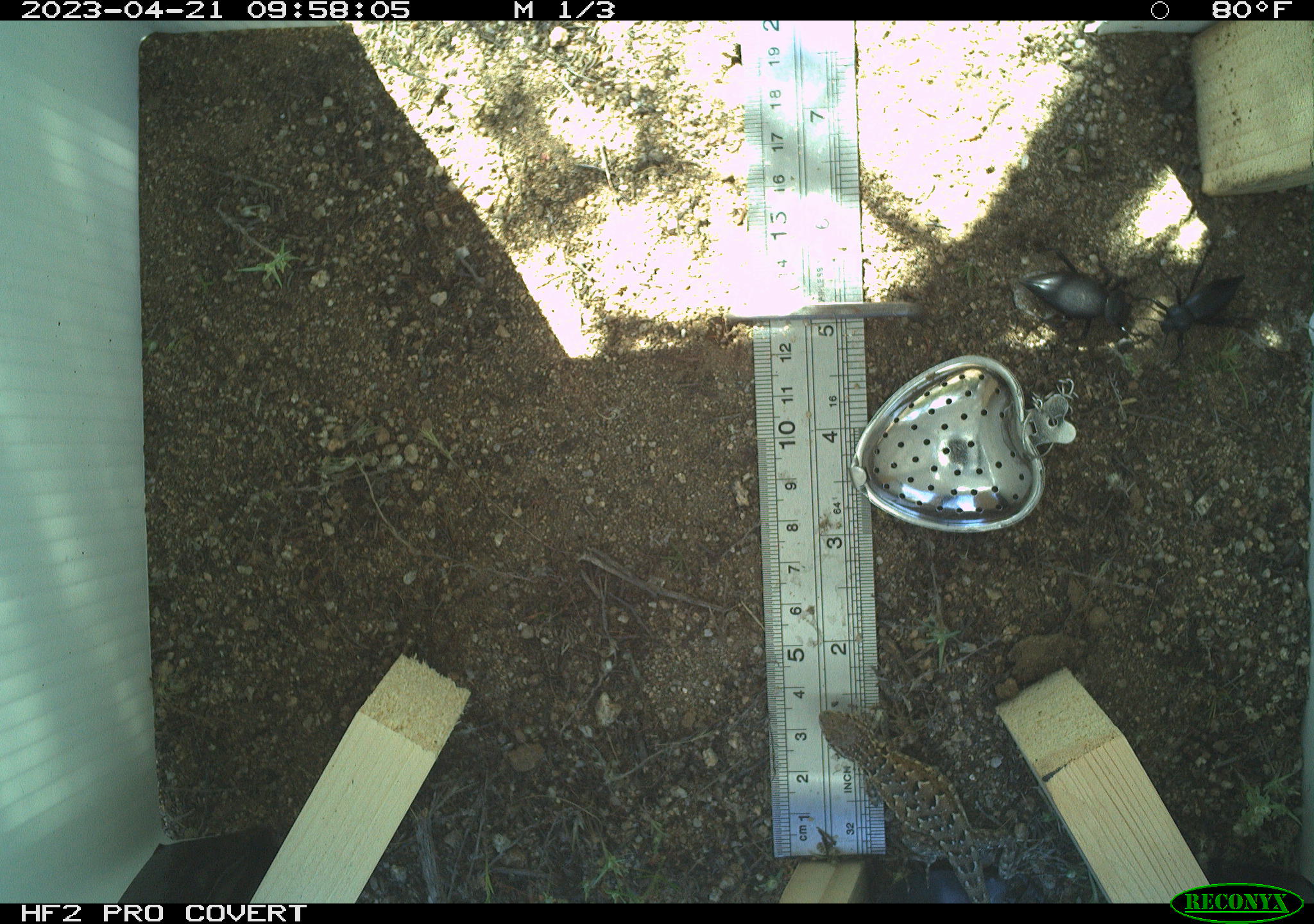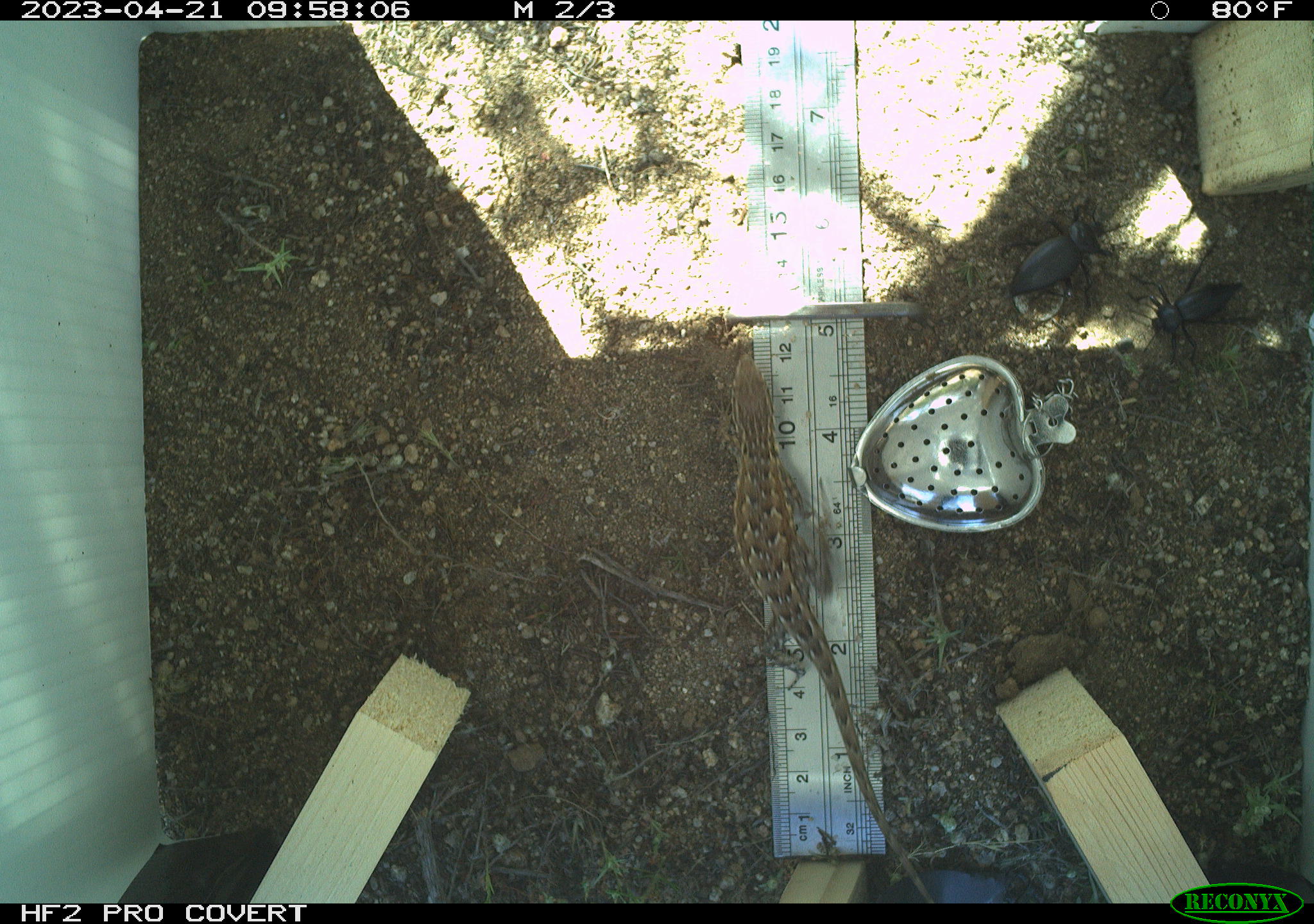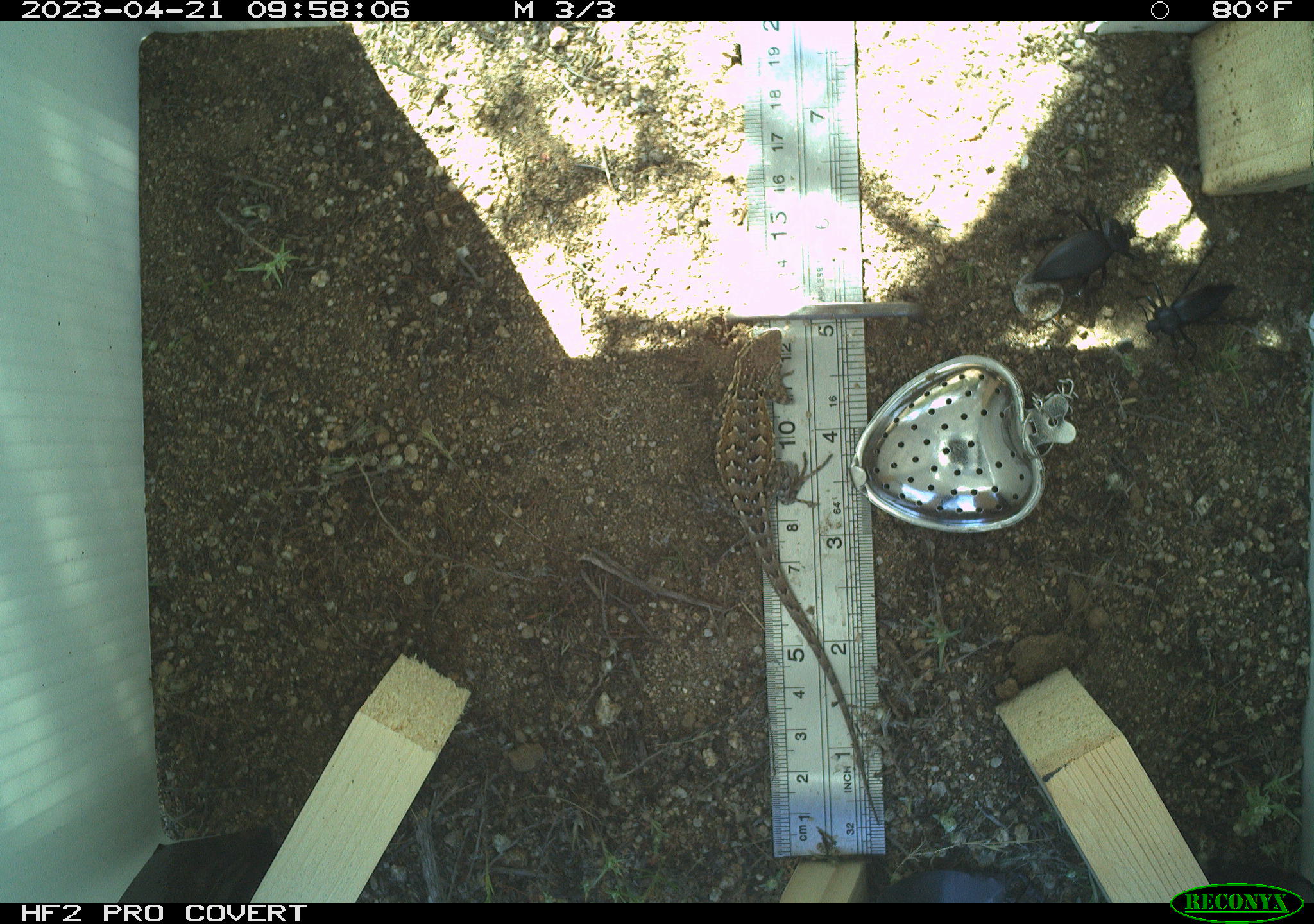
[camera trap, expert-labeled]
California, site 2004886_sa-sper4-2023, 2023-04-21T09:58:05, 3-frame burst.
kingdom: Animalia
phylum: Chordata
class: Reptilia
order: Squamata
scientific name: Squamata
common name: lizards and snakes